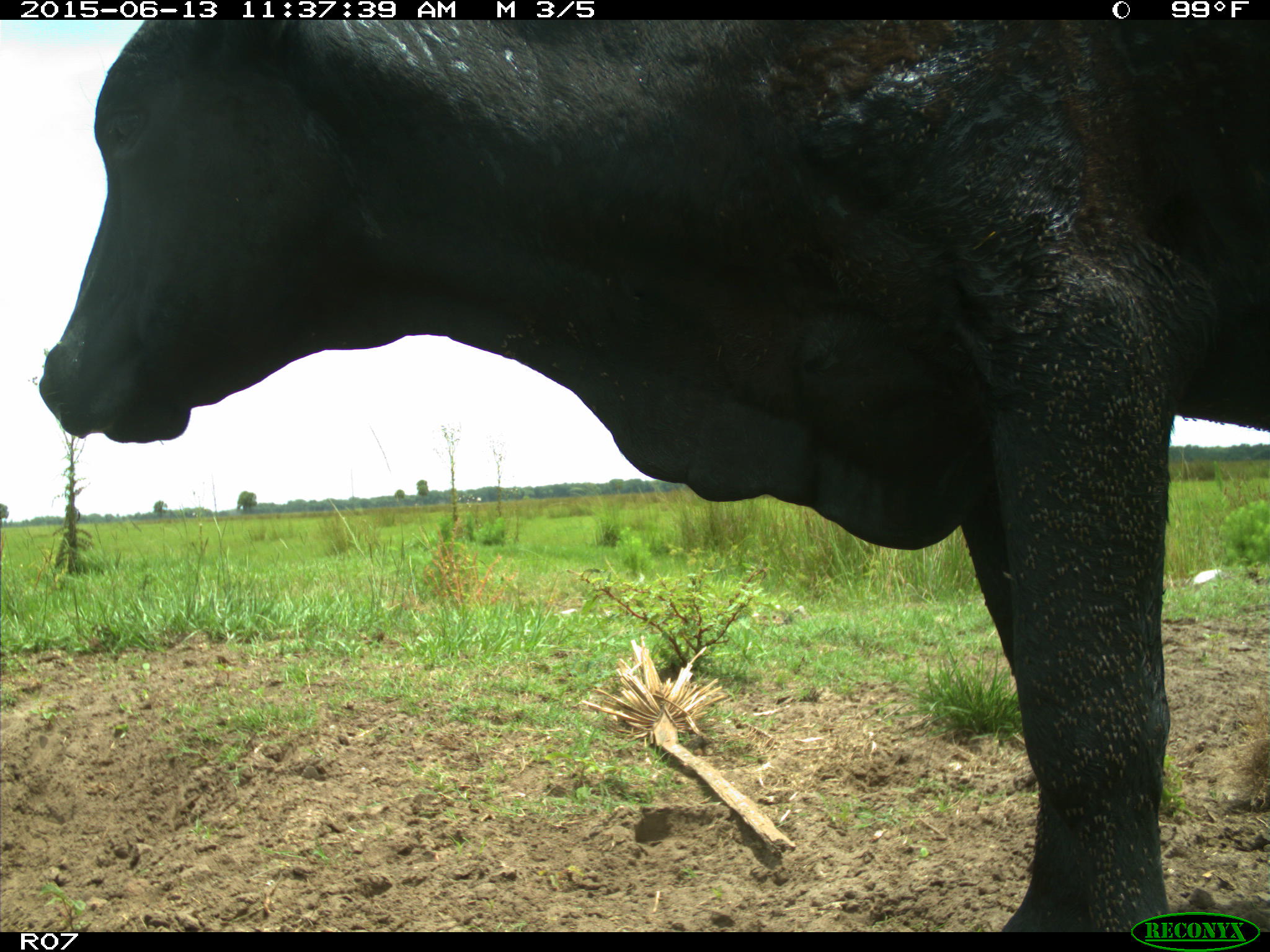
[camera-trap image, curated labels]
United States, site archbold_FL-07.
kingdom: Animalia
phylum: Chordata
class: Mammalia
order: Artiodactyla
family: Bovidae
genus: Bos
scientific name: Bos taurus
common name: domestic cow